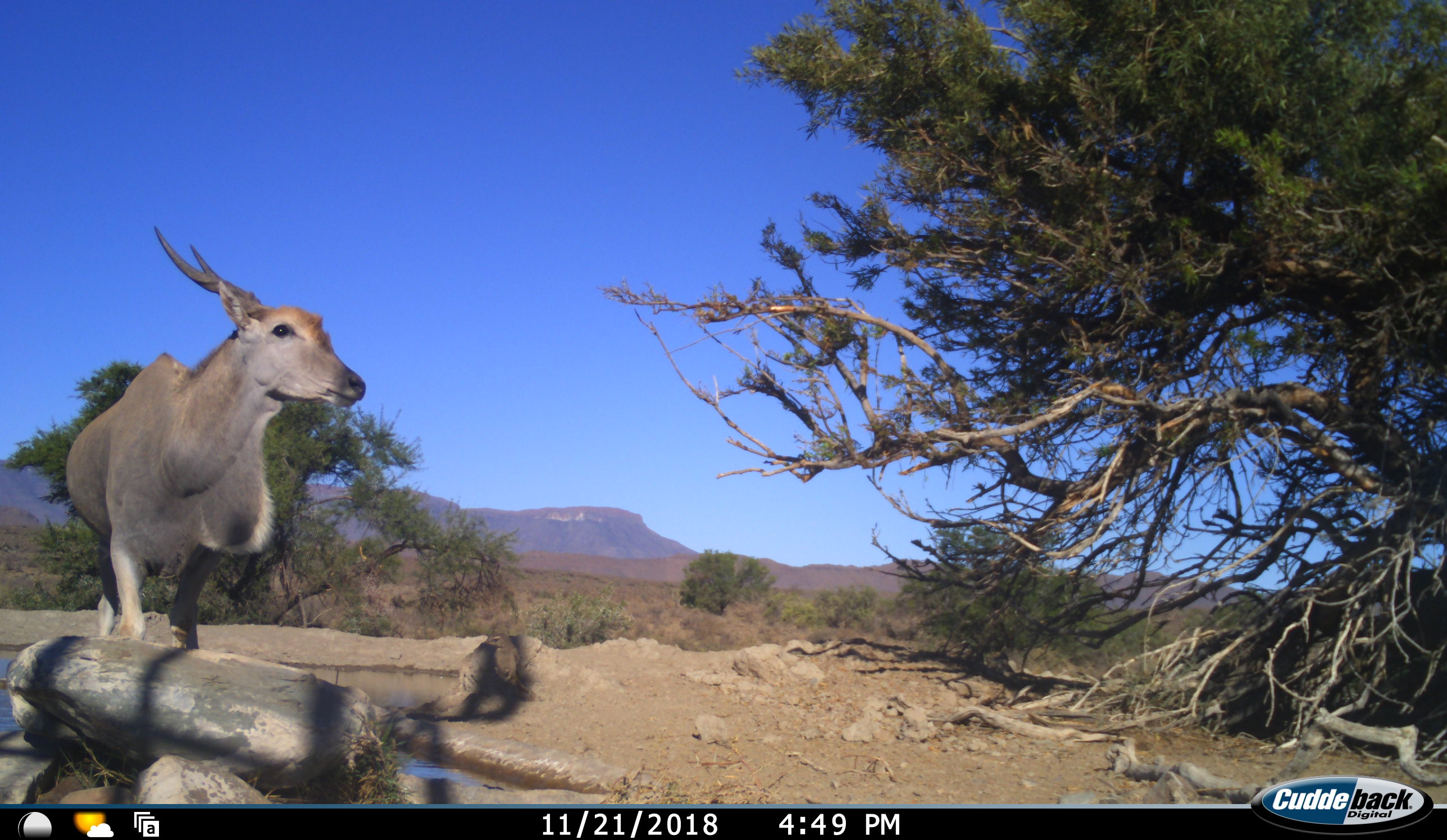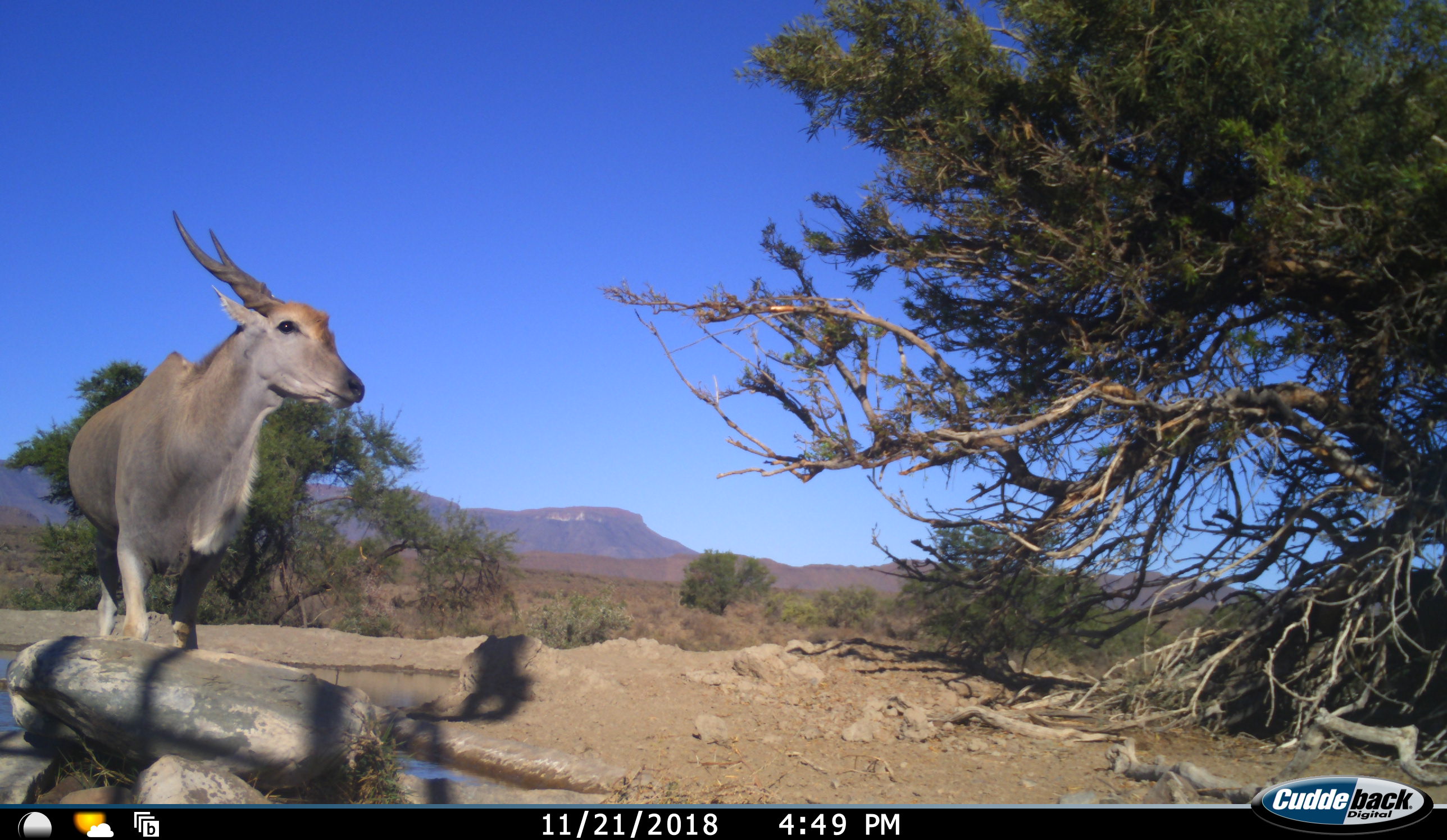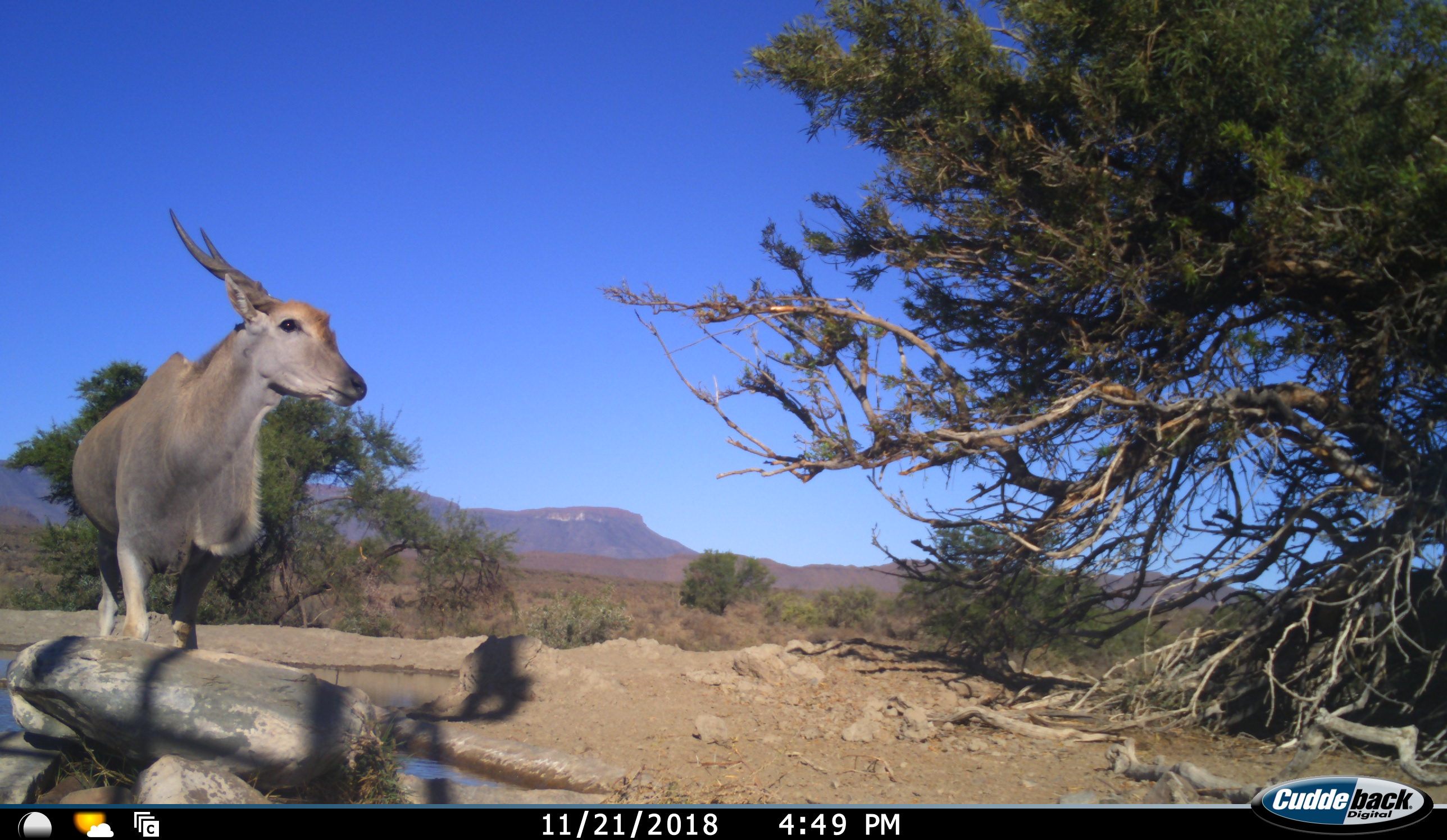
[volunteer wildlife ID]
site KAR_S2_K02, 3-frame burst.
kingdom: Animalia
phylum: Chordata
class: Mammalia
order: Artiodactyla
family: Bovidae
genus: Tragelaphus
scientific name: Tragelaphus oryx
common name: eland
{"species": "eland (Tragelaphus oryx)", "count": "1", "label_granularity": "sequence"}